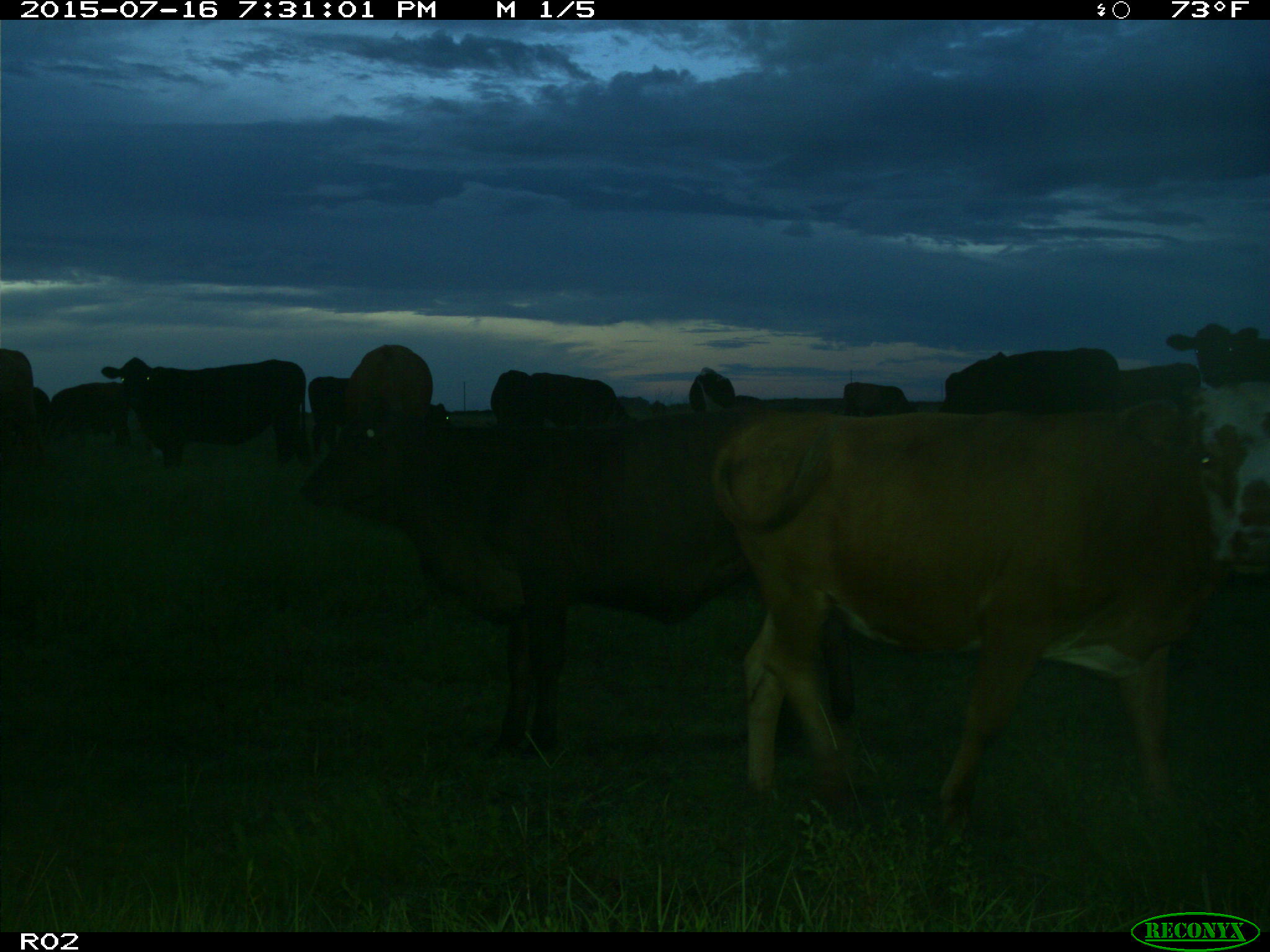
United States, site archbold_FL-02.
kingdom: Animalia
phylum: Chordata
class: Mammalia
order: Artiodactyla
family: Bovidae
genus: Bos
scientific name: Bos taurus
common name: domestic cow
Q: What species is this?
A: Bos taurus (domestic cow).